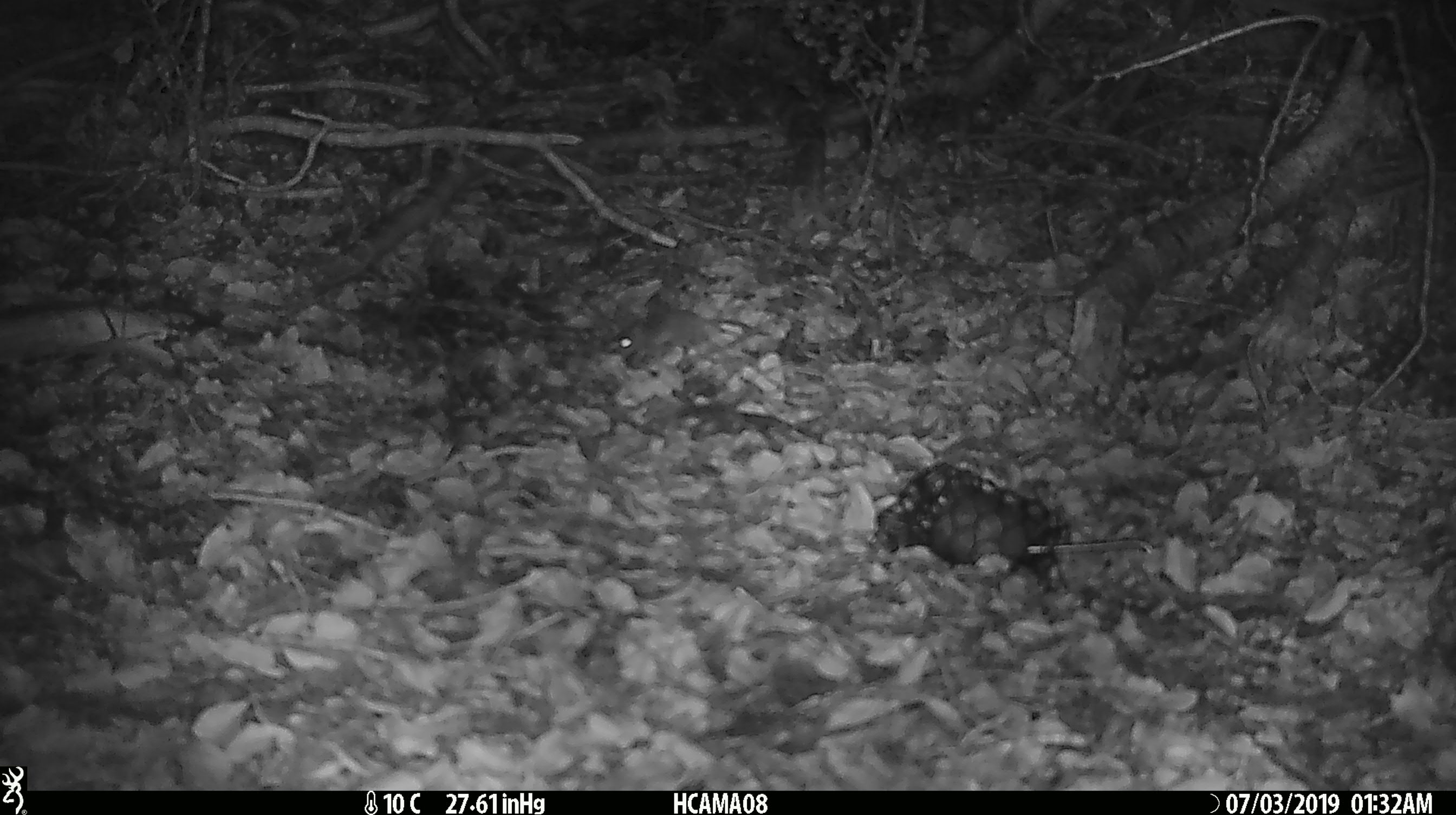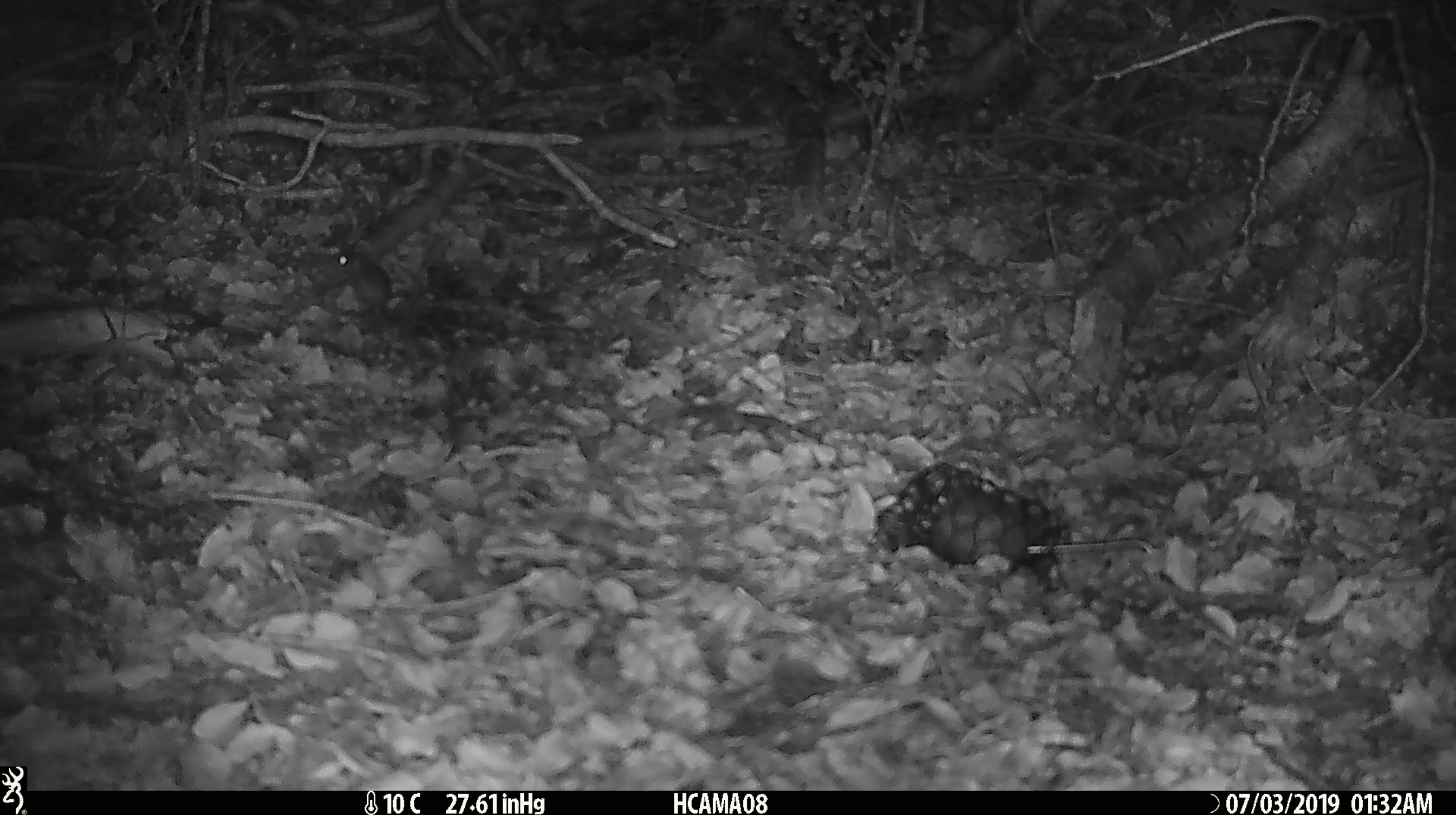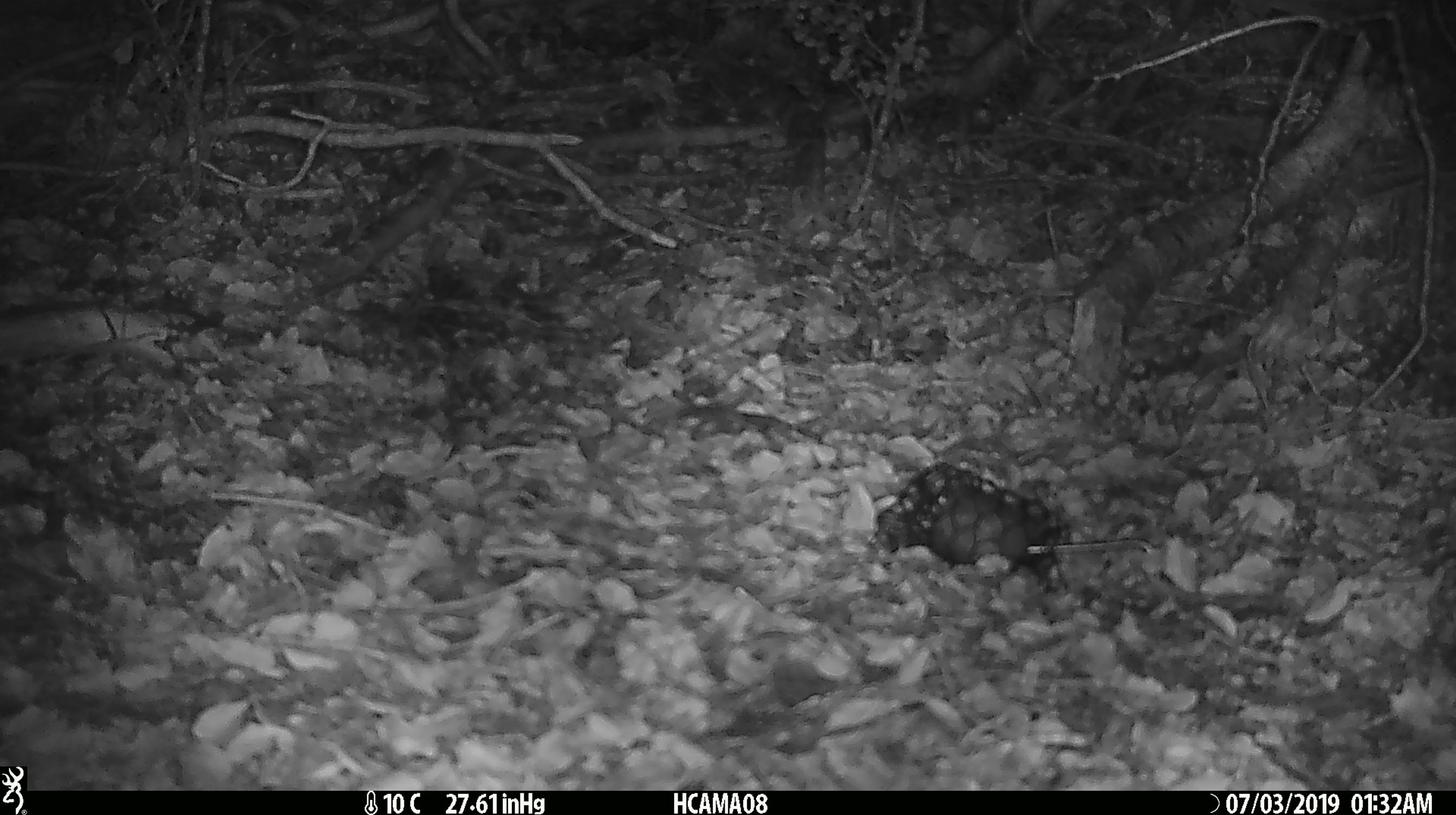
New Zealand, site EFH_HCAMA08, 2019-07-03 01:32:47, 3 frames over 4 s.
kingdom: Animalia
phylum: Chordata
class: Mammalia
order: Rodentia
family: Muridae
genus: Mus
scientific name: Mus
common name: mouse